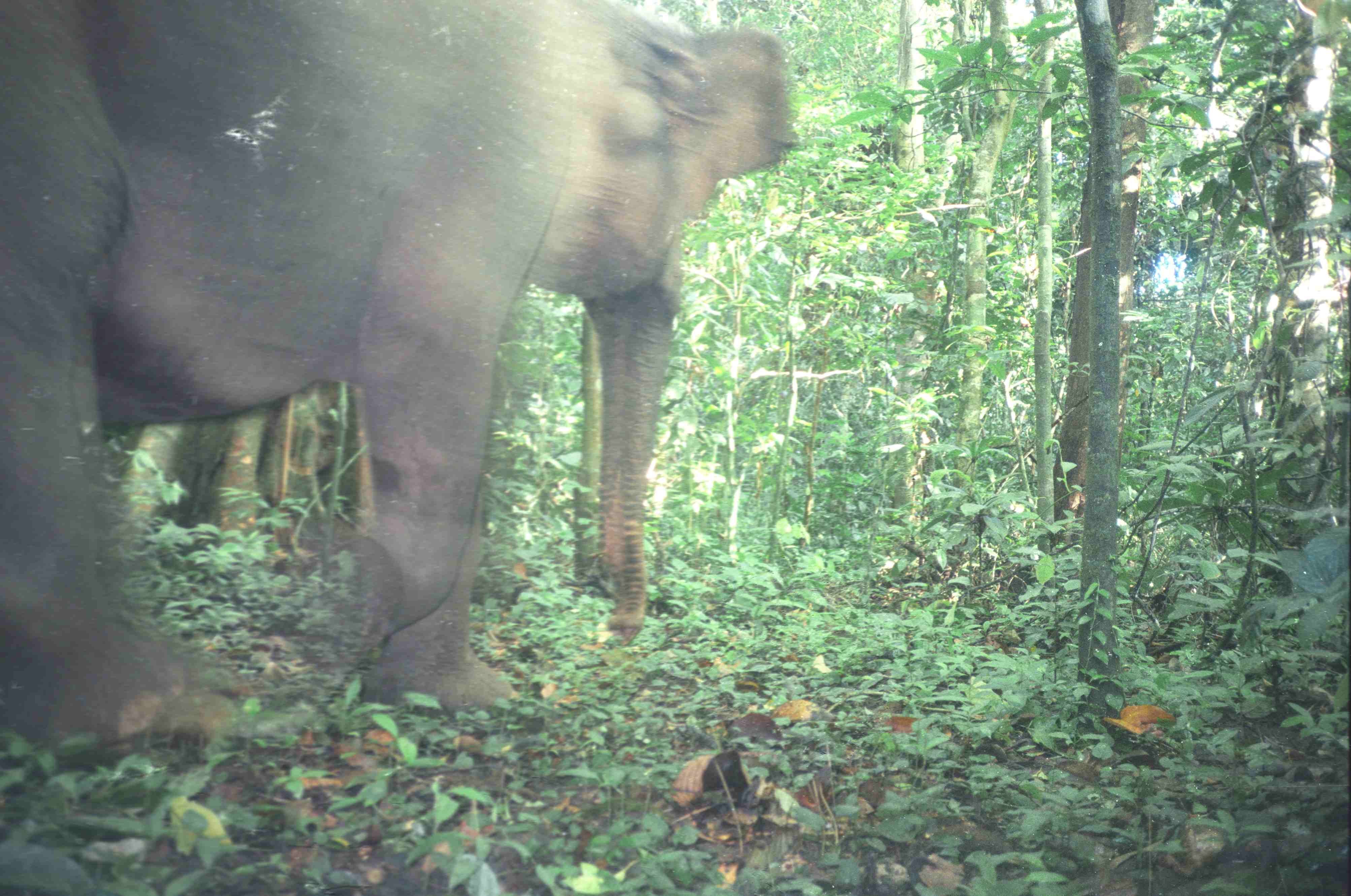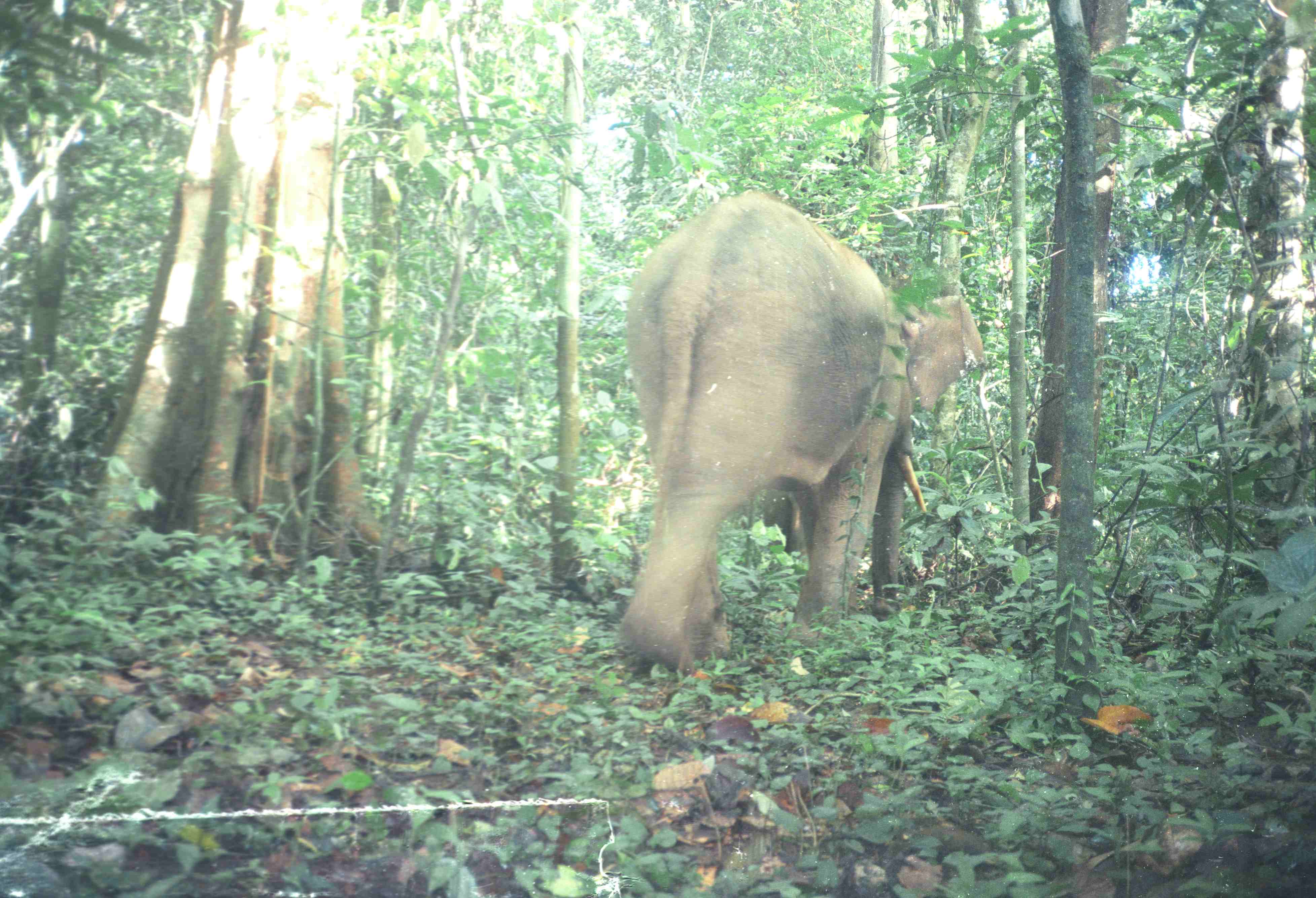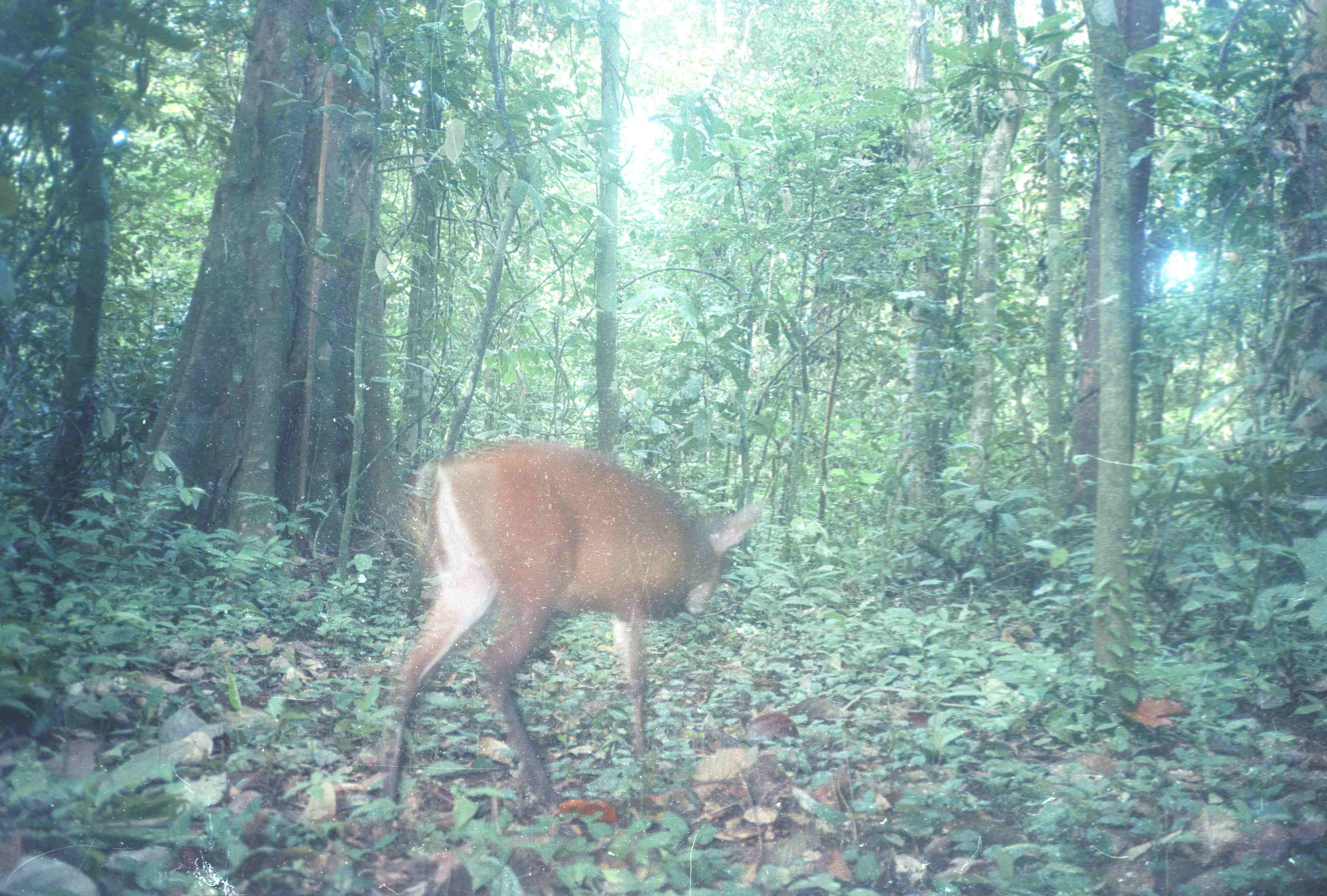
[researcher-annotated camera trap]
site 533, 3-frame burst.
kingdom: Animalia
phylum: Chordata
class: Mammalia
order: Proboscidea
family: Elephantidae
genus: Elephas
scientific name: Elephas maximus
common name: asian elephant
Elephas maximus (asian elephant), count 1.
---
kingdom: Animalia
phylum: Chordata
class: Mammalia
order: Artiodactyla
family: Cervidae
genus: Muntiacus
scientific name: Muntiacus muntjak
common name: southern red muntjac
Muntiacus muntjak (southern red muntjac), count 1.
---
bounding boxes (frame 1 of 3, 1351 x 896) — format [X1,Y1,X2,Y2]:
elephas maximus: [0,0,799,763]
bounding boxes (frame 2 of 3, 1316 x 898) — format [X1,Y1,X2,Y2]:
elephas maximus: [613,183,983,681]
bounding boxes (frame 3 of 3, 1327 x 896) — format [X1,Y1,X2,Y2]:
muntiacus muntjak: [373,434,769,822]